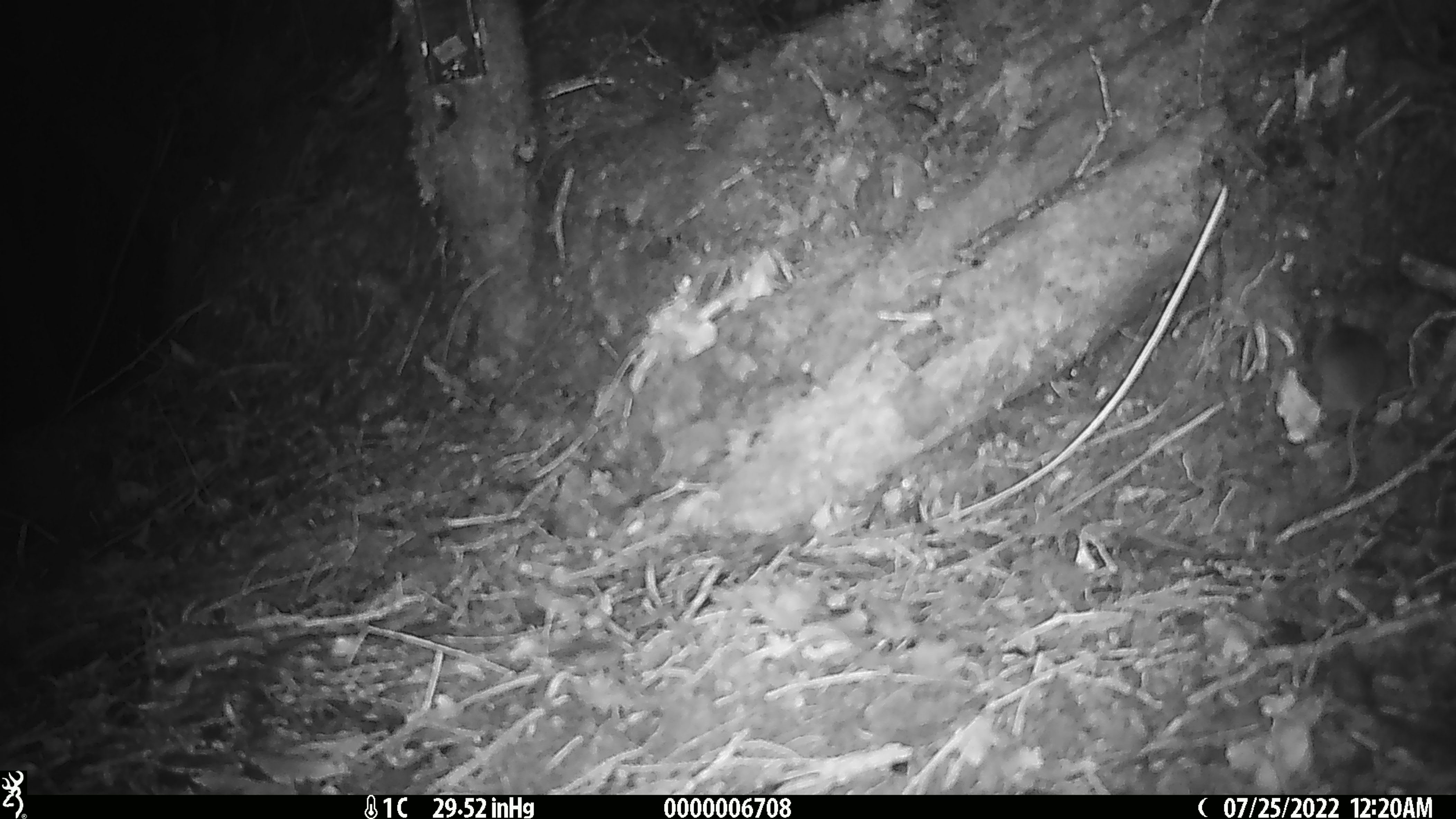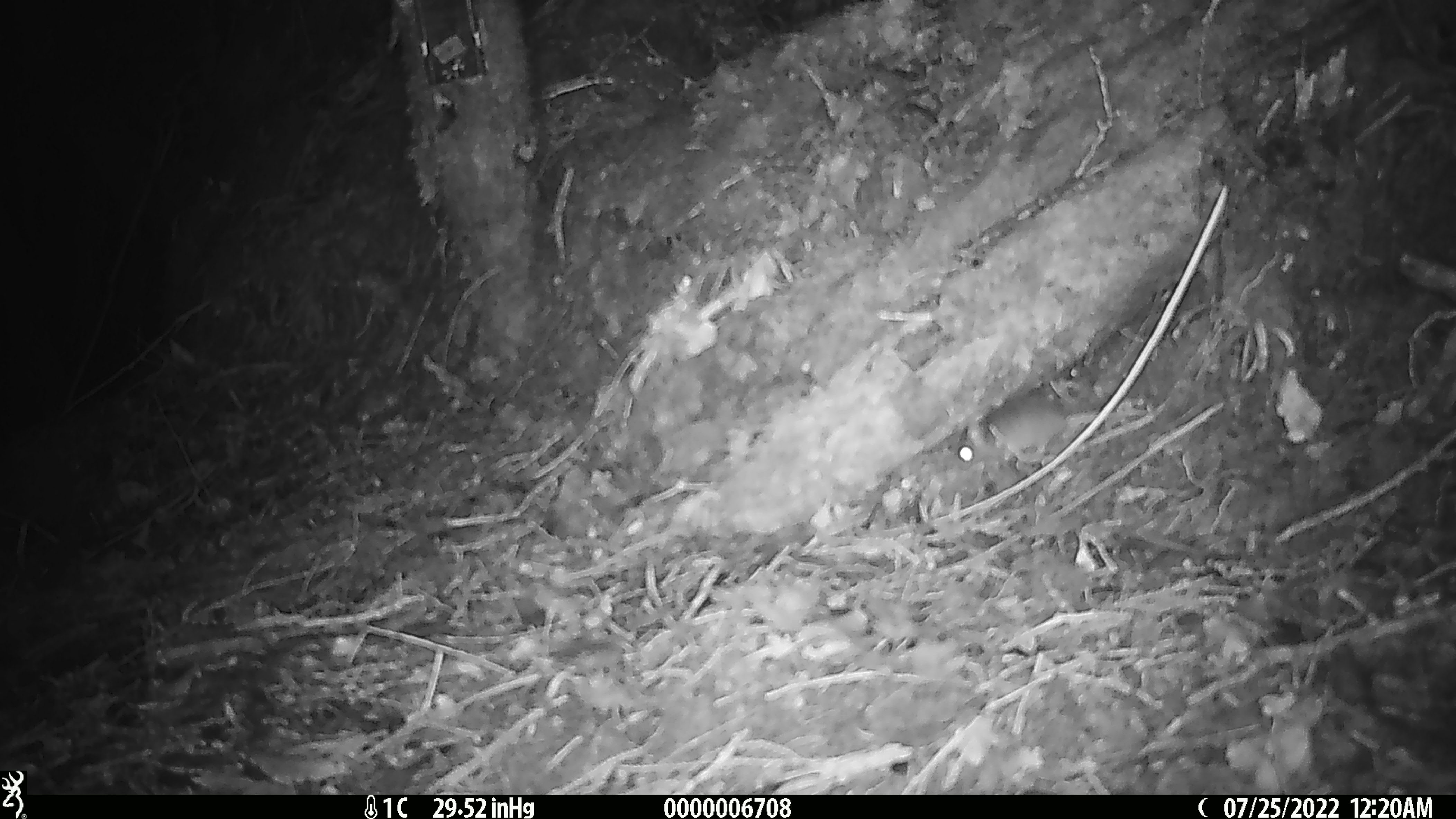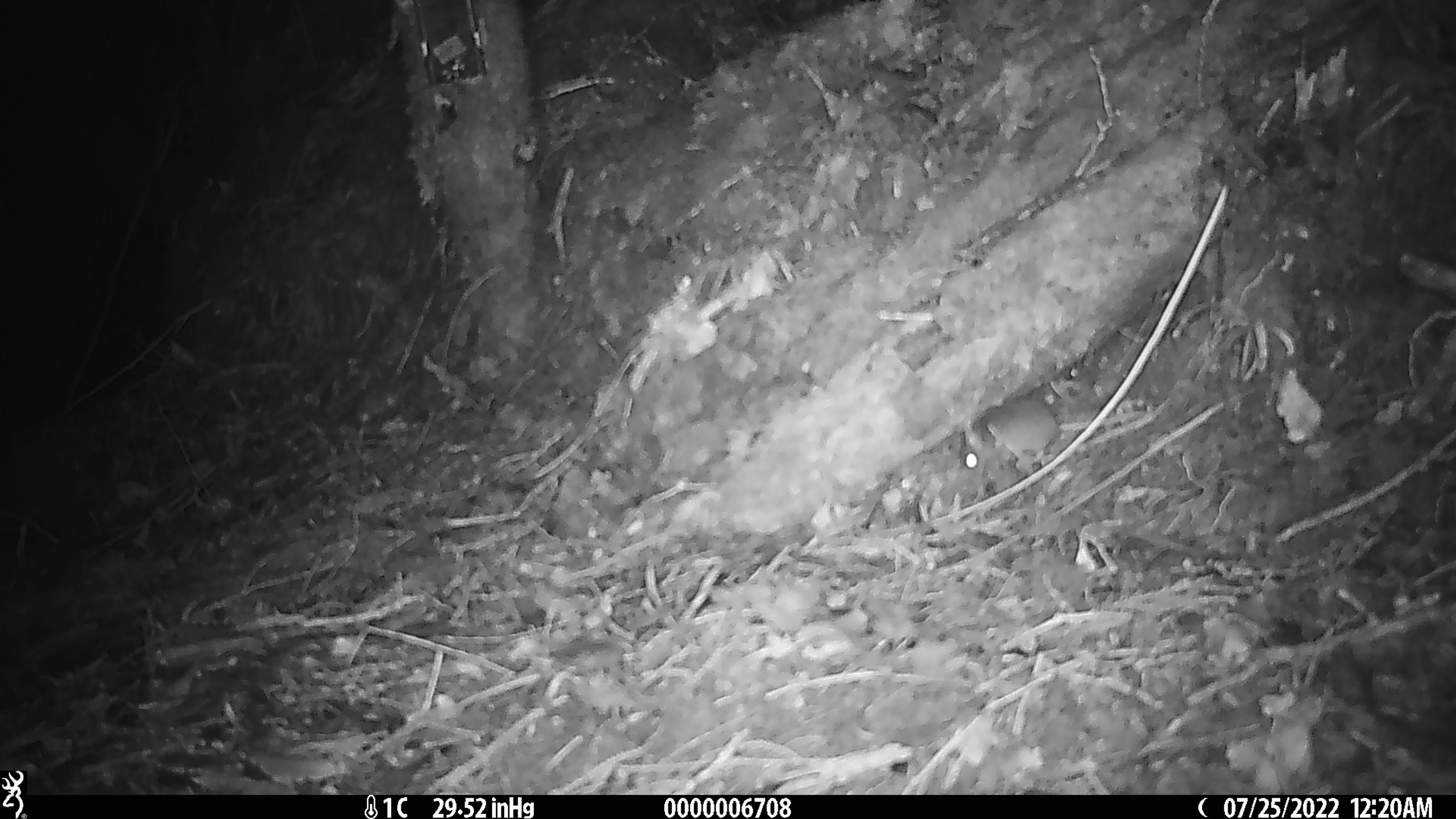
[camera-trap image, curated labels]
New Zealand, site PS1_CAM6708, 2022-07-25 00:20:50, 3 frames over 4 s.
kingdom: Animalia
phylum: Chordata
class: Mammalia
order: Rodentia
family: Muridae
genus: Mus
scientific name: Mus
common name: mouse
Mouse (Mus).